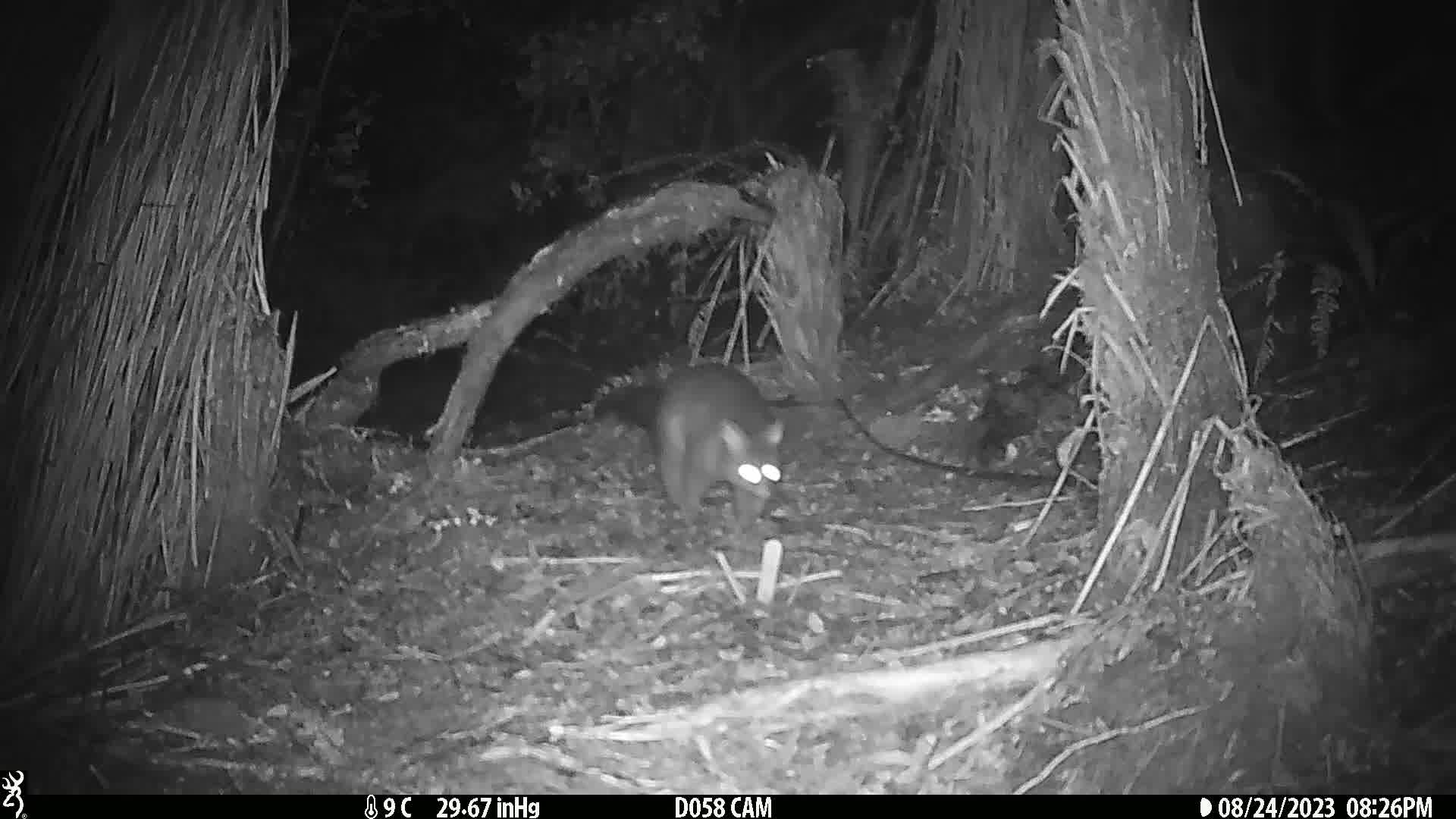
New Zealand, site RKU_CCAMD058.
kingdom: Animalia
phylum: Chordata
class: Mammalia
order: Diprotodontia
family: Phalangeridae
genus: Trichosurus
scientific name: Trichosurus vulpecula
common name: common brushtail possum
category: possum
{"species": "possum (common brushtail possum) (Trichosurus vulpecula)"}